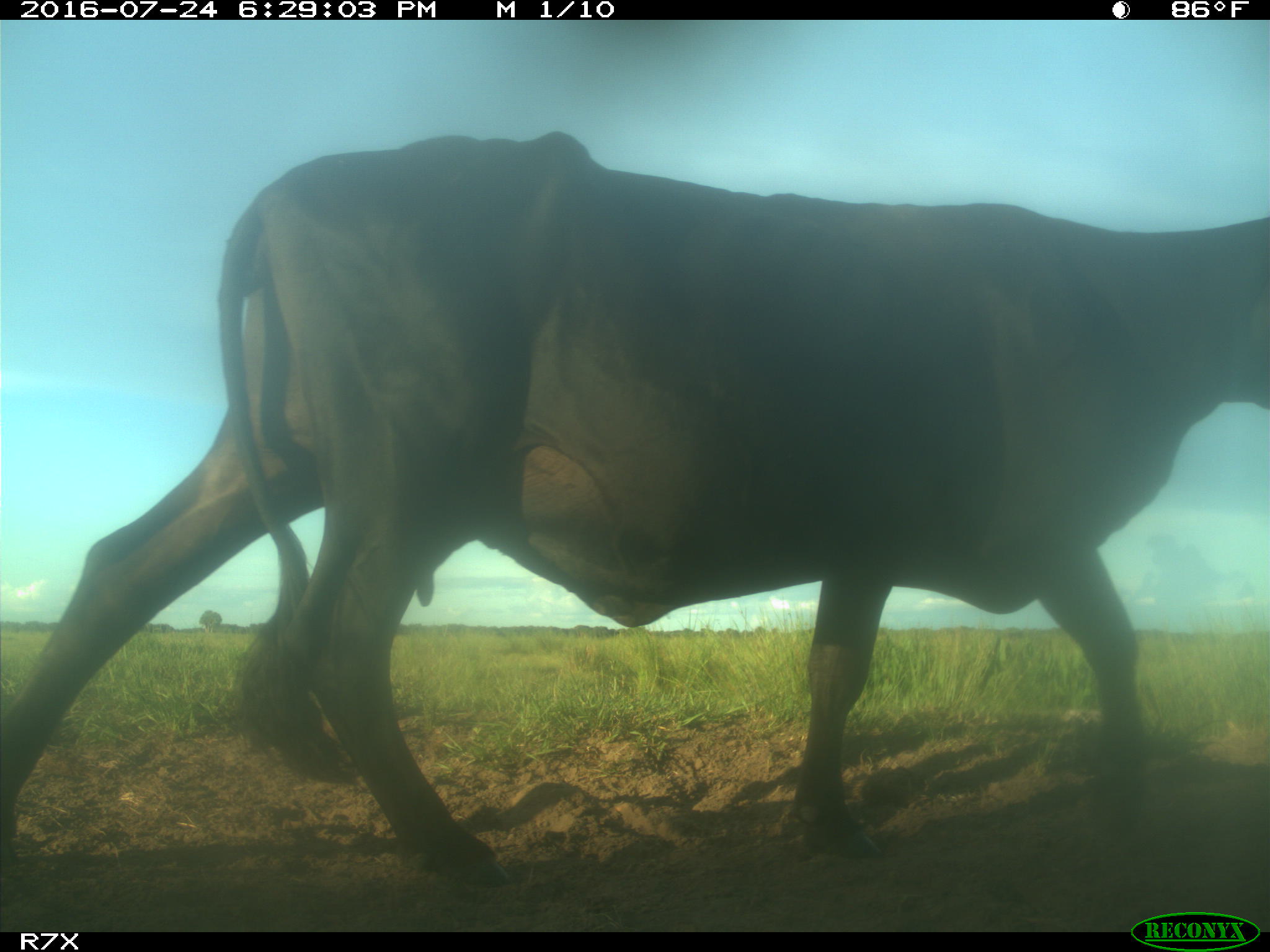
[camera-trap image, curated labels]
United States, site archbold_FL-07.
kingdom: Animalia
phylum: Chordata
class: Mammalia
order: Artiodactyla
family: Bovidae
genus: Bos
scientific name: Bos taurus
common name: domestic cow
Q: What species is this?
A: Bos taurus (domestic cow).